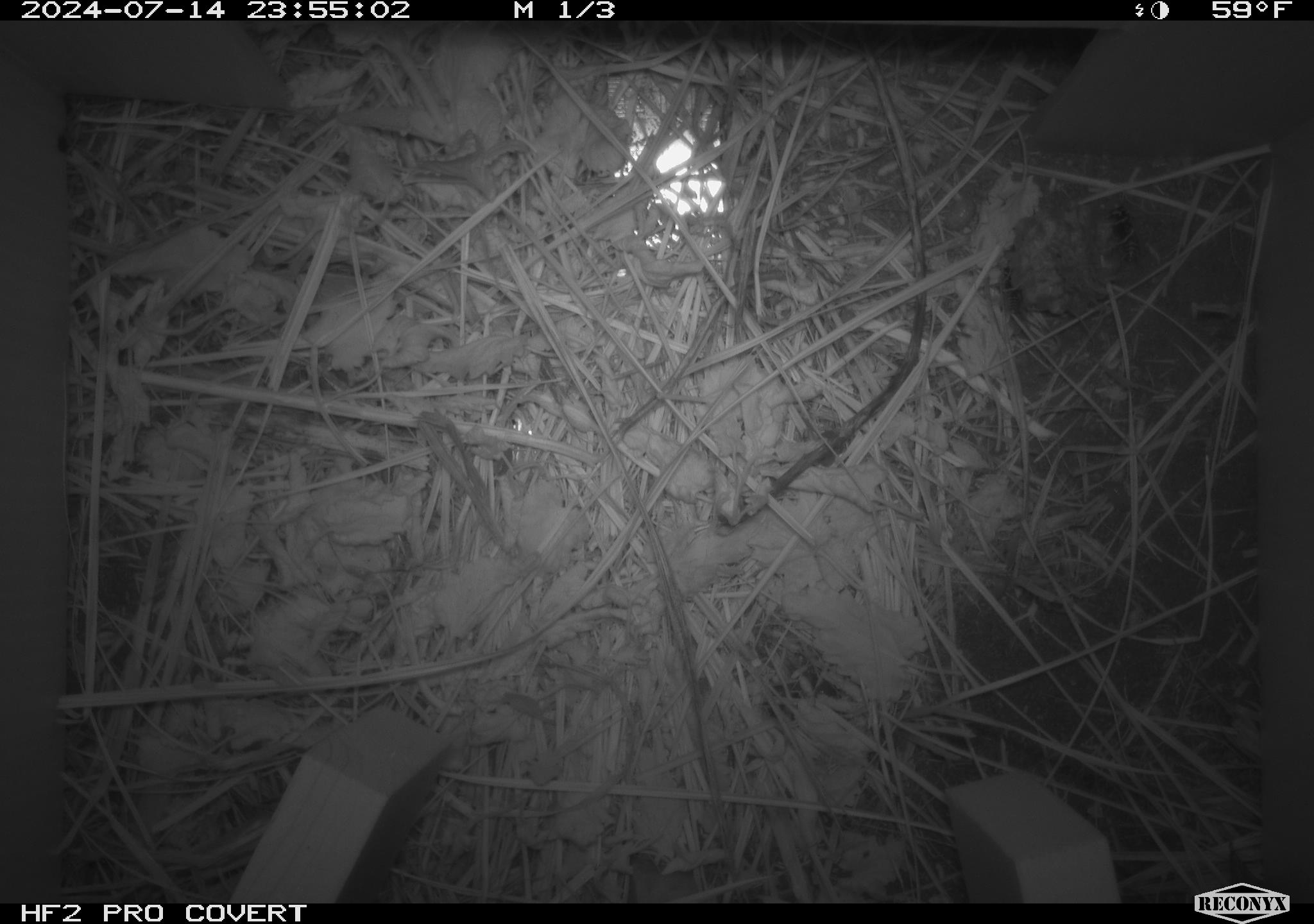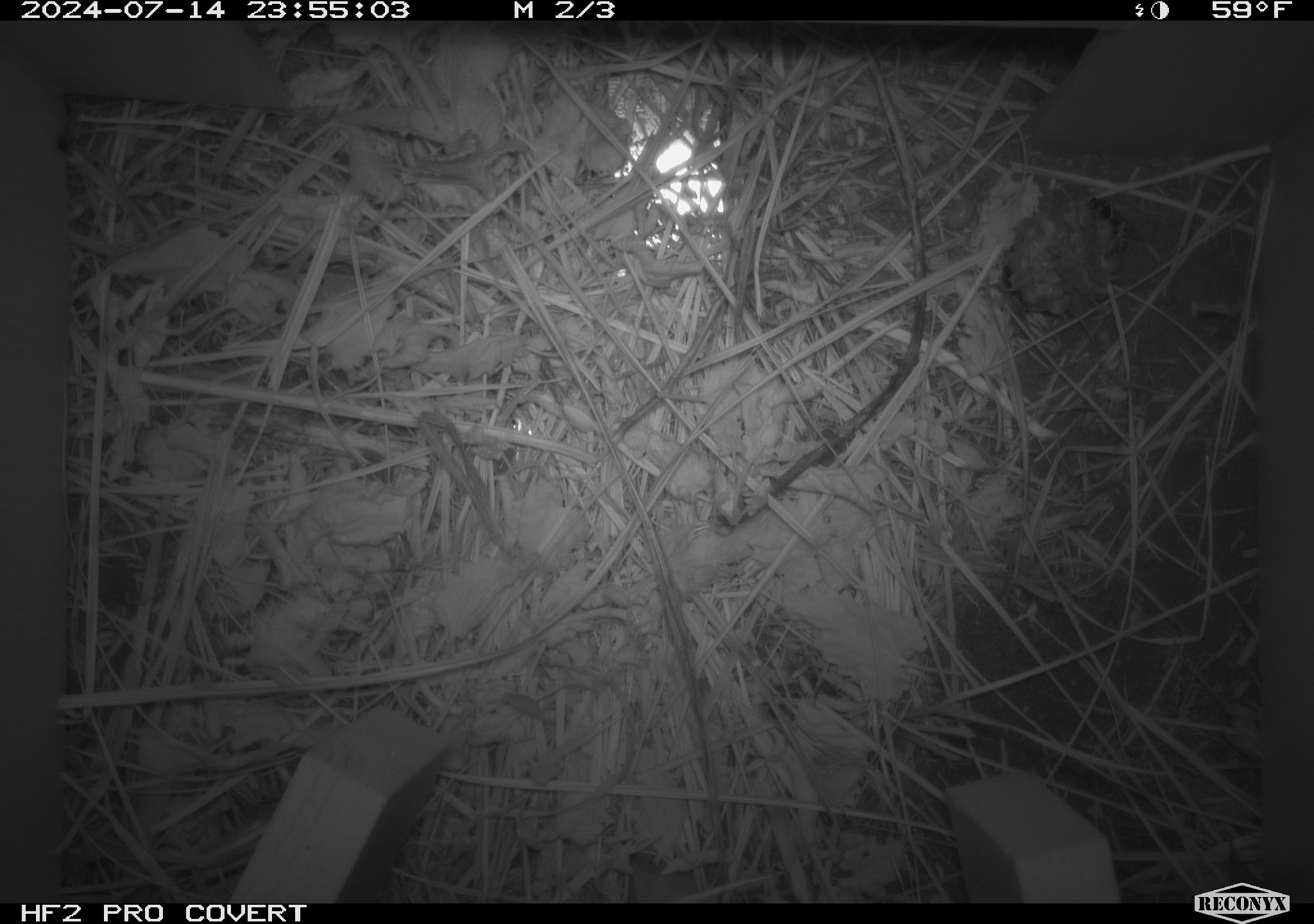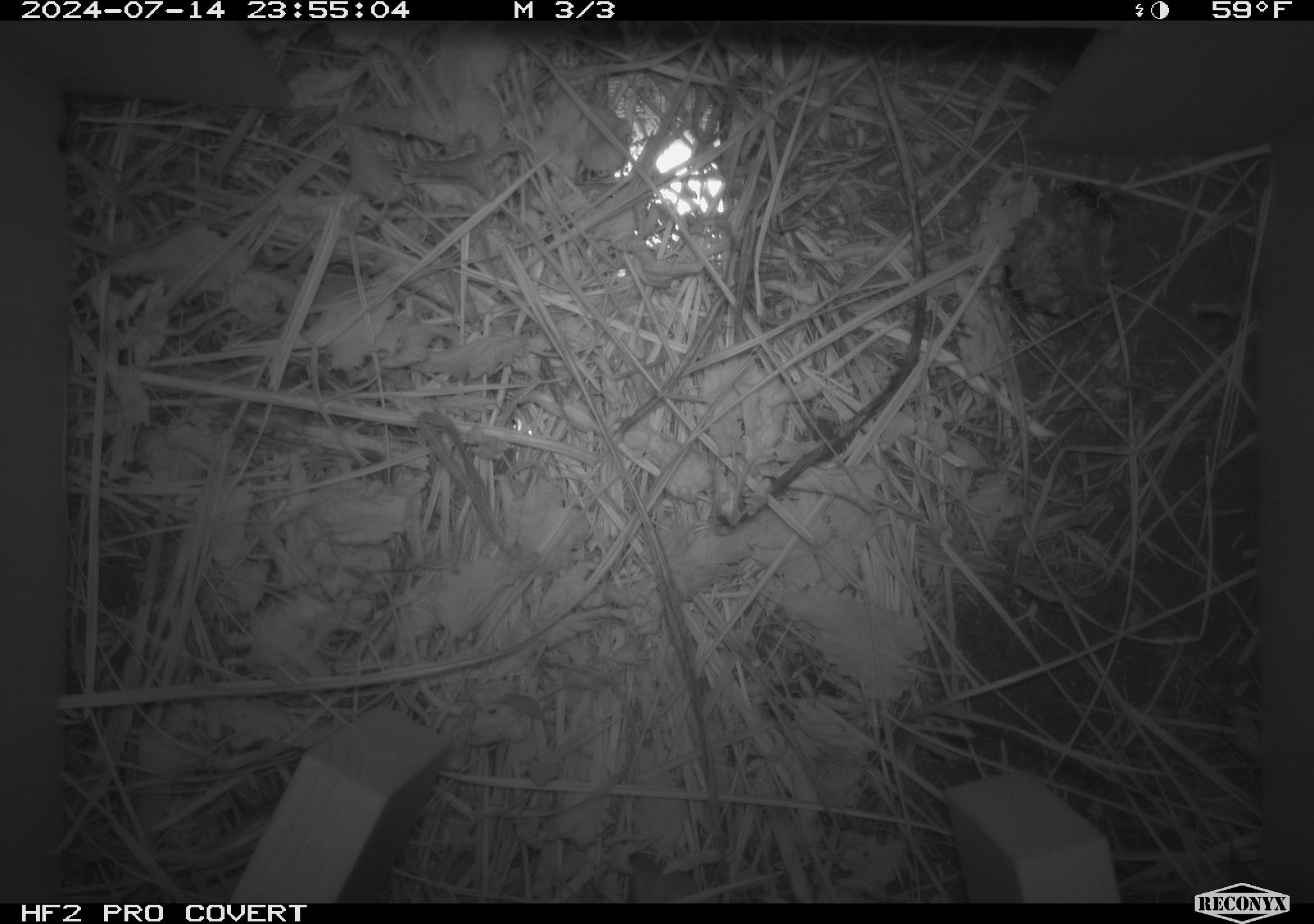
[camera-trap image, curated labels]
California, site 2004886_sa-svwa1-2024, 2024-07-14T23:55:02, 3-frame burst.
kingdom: Animalia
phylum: Arthropoda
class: Insecta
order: Hymenoptera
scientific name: Hymenoptera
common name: ants, bees, wasps, and sawflies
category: hymenoptera order